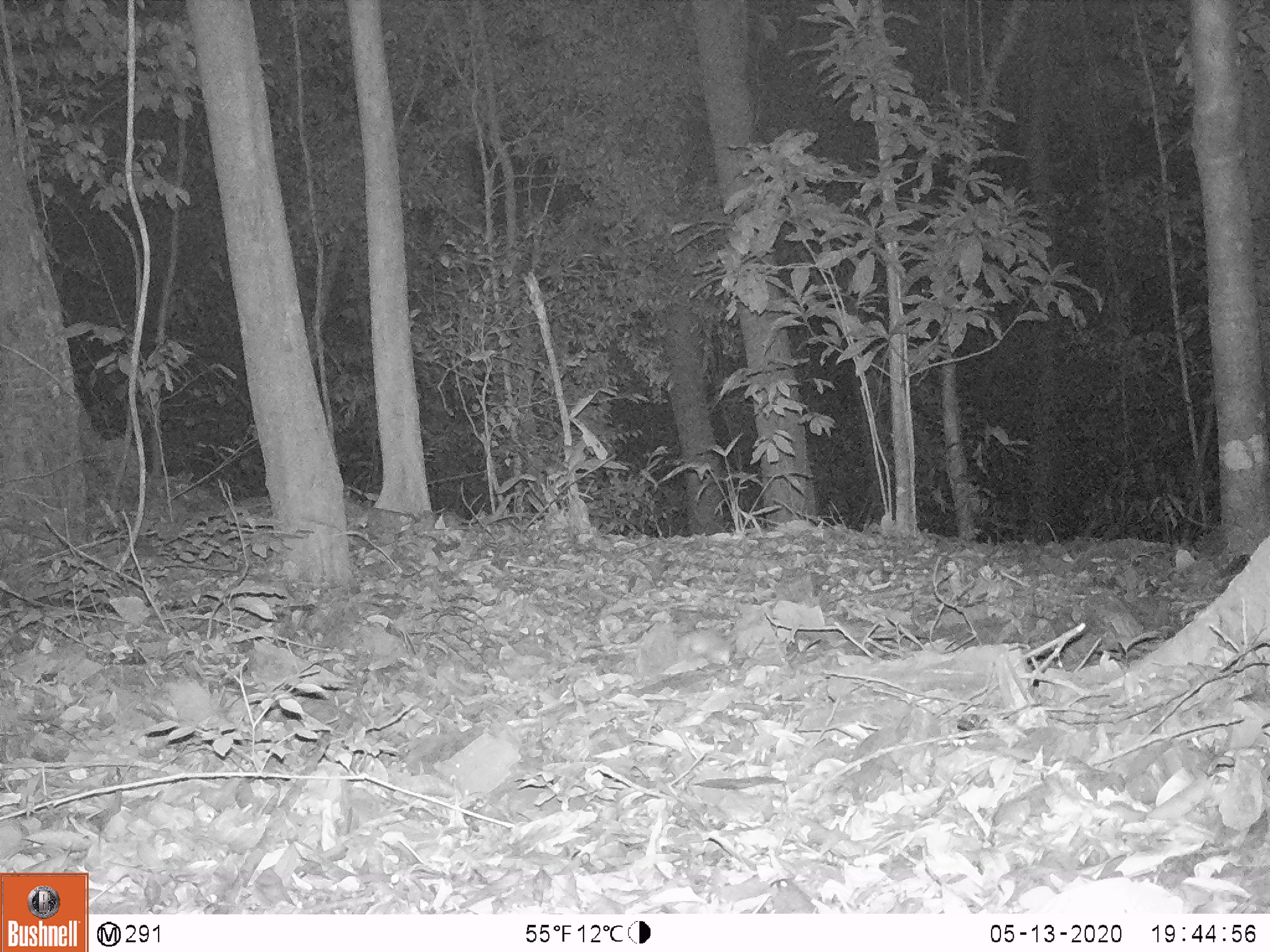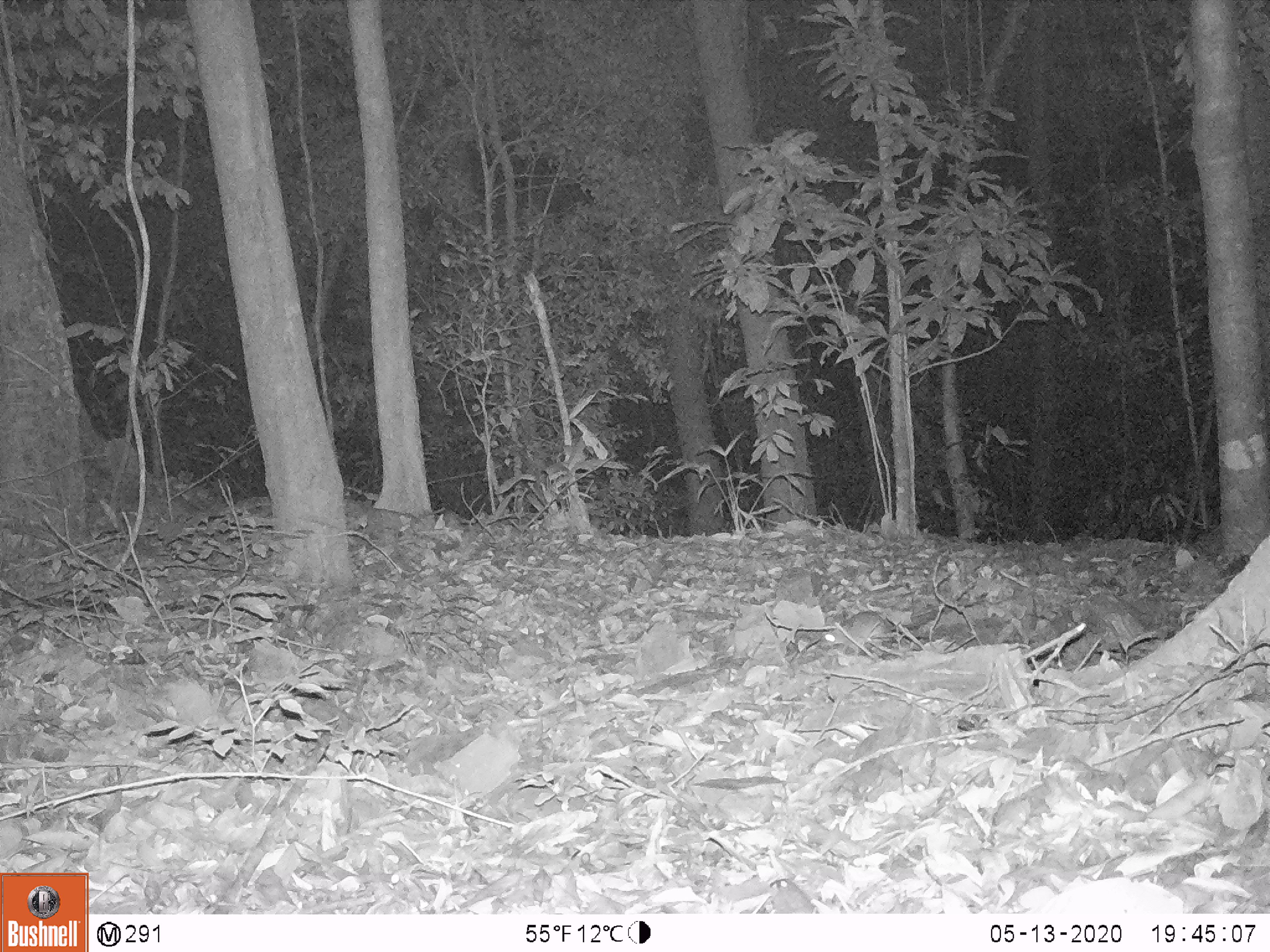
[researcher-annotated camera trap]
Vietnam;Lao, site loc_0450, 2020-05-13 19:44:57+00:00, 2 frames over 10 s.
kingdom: Animalia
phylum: Chordata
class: Mammalia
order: Rodentia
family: Muridae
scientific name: Muridae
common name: old-world mice and rats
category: unidentified murid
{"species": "unidentified murid (old-world mice and rats) (Muridae)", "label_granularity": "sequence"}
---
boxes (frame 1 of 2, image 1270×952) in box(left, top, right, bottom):
unidentified murid: box(678, 630, 731, 663)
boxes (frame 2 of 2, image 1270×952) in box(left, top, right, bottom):
unidentified murid: box(821, 608, 887, 656)